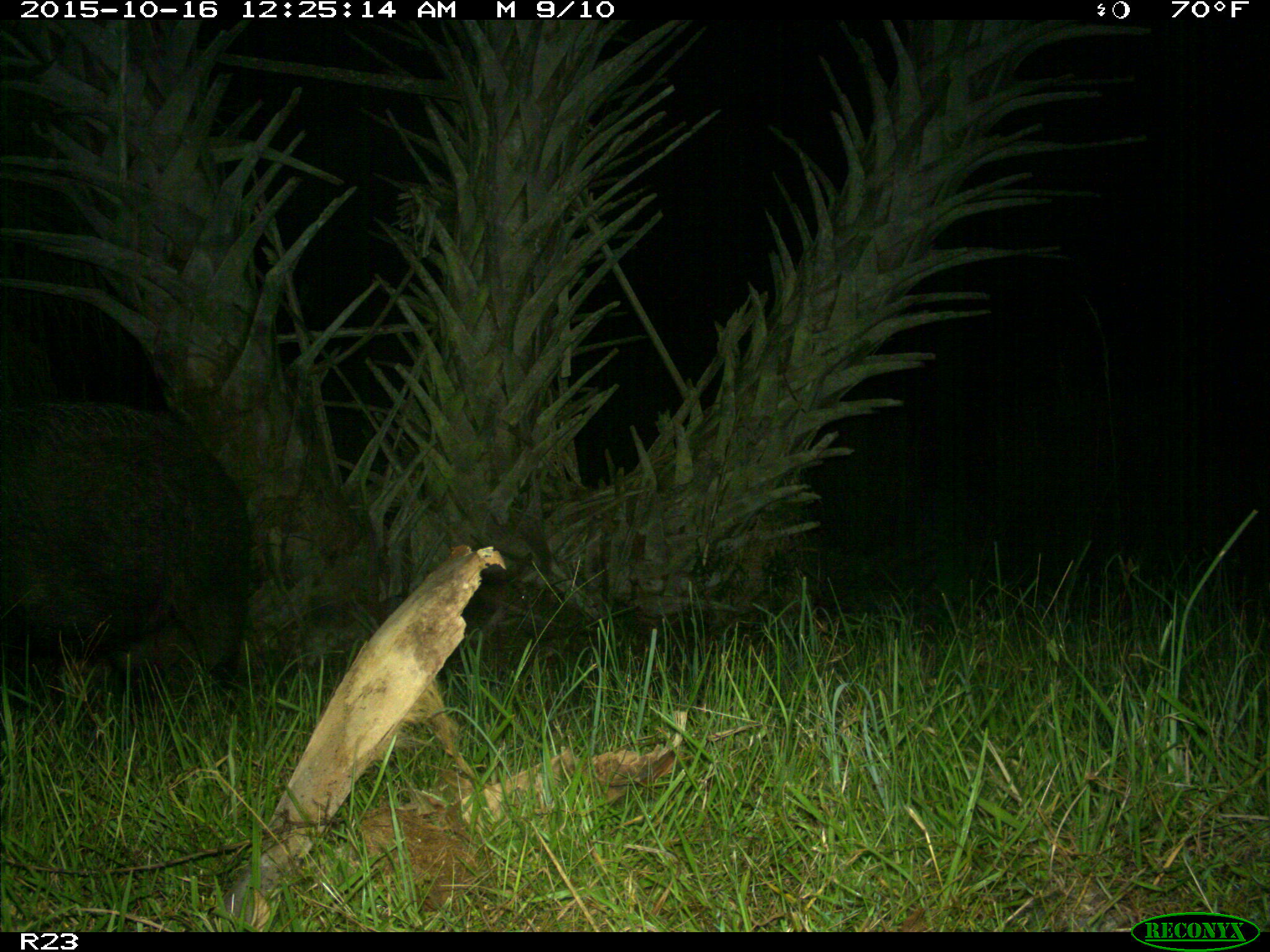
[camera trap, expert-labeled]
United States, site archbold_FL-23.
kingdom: Animalia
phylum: Chordata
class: Mammalia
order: Artiodactyla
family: Suidae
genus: Sus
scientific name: Sus scrofa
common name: wild boar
Sus scrofa (wild boar).